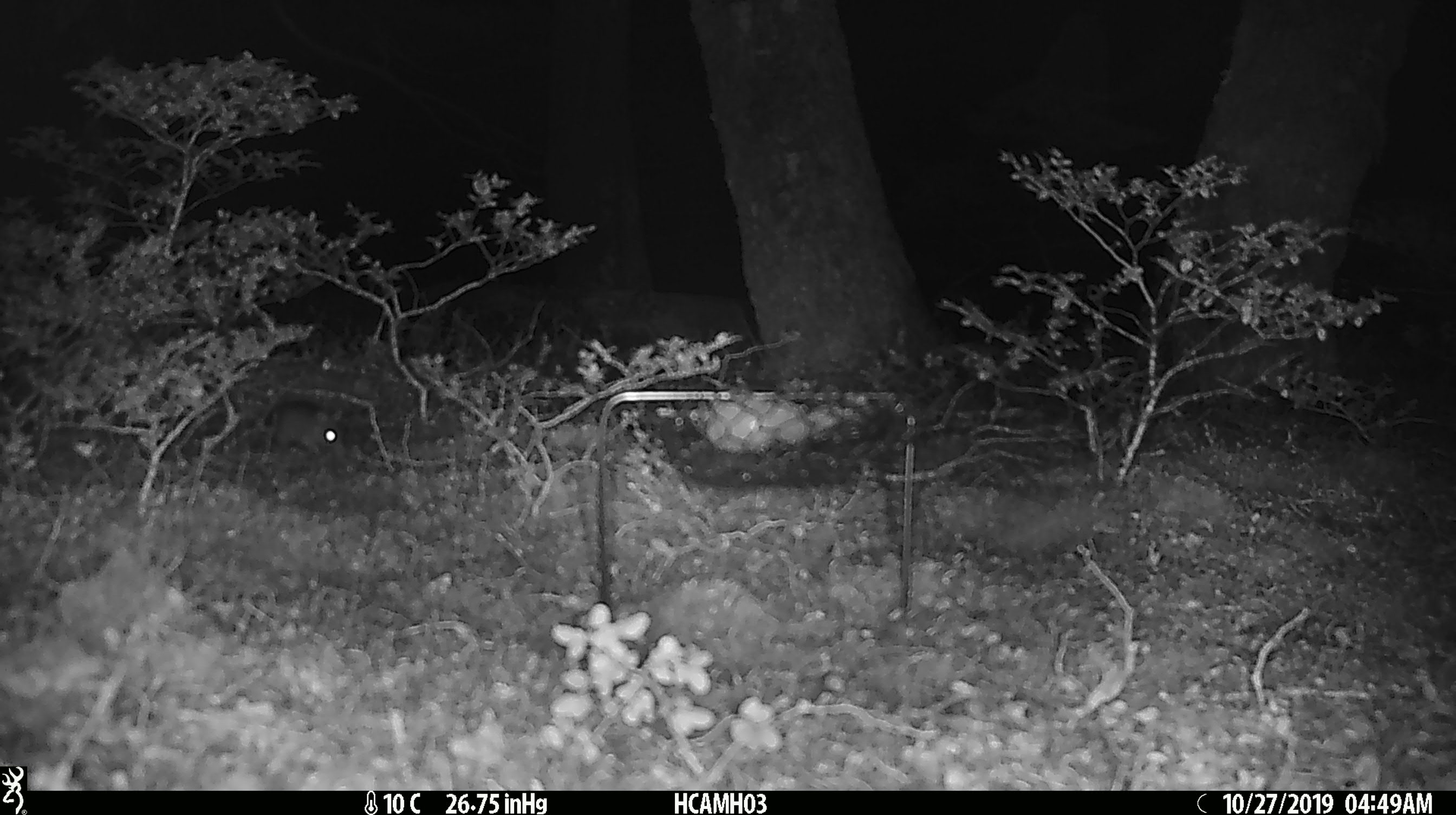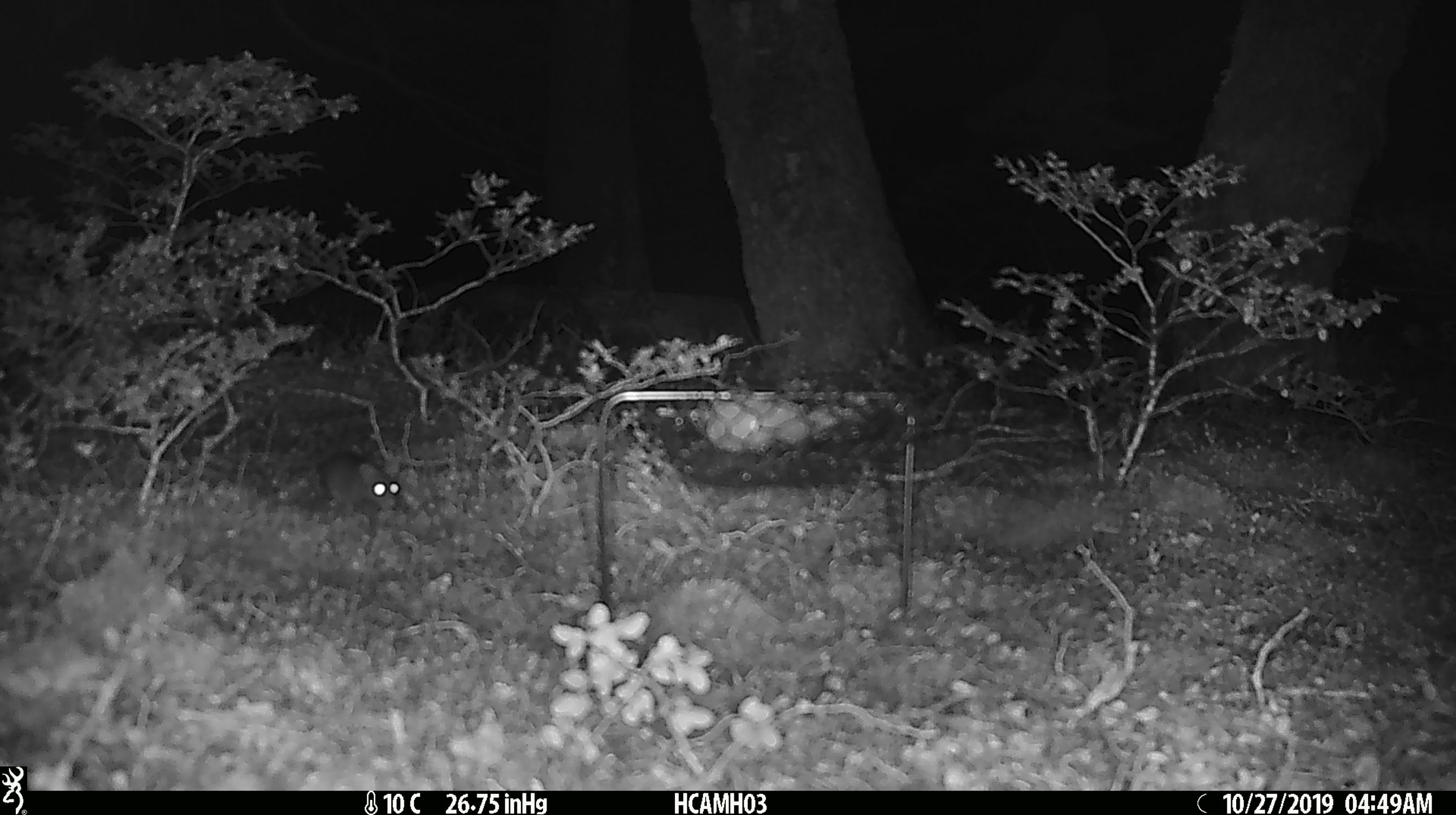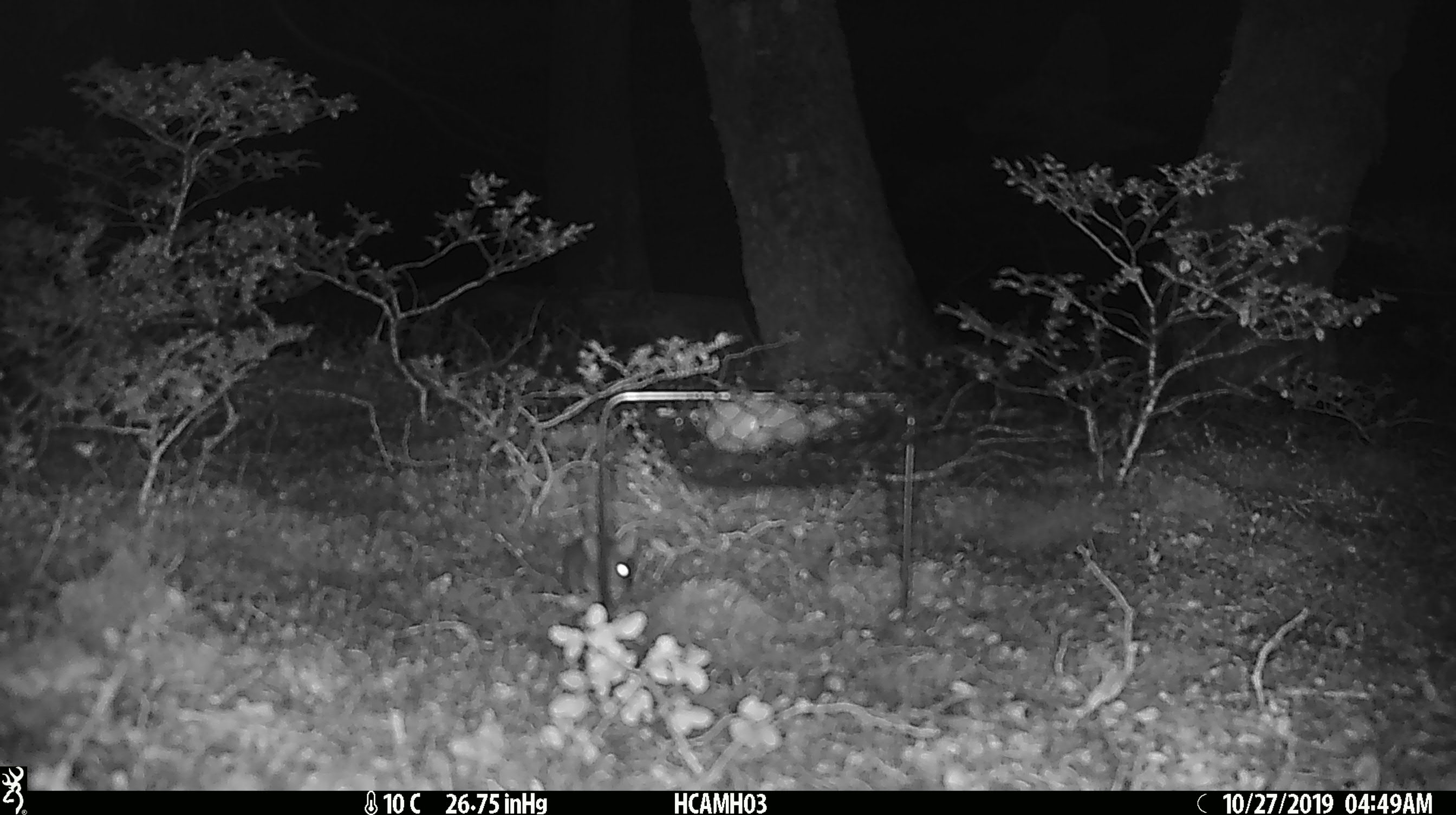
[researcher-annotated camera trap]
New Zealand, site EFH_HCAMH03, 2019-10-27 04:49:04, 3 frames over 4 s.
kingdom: Animalia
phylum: Chordata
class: Mammalia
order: Rodentia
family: Muridae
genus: Mus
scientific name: Mus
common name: mouse